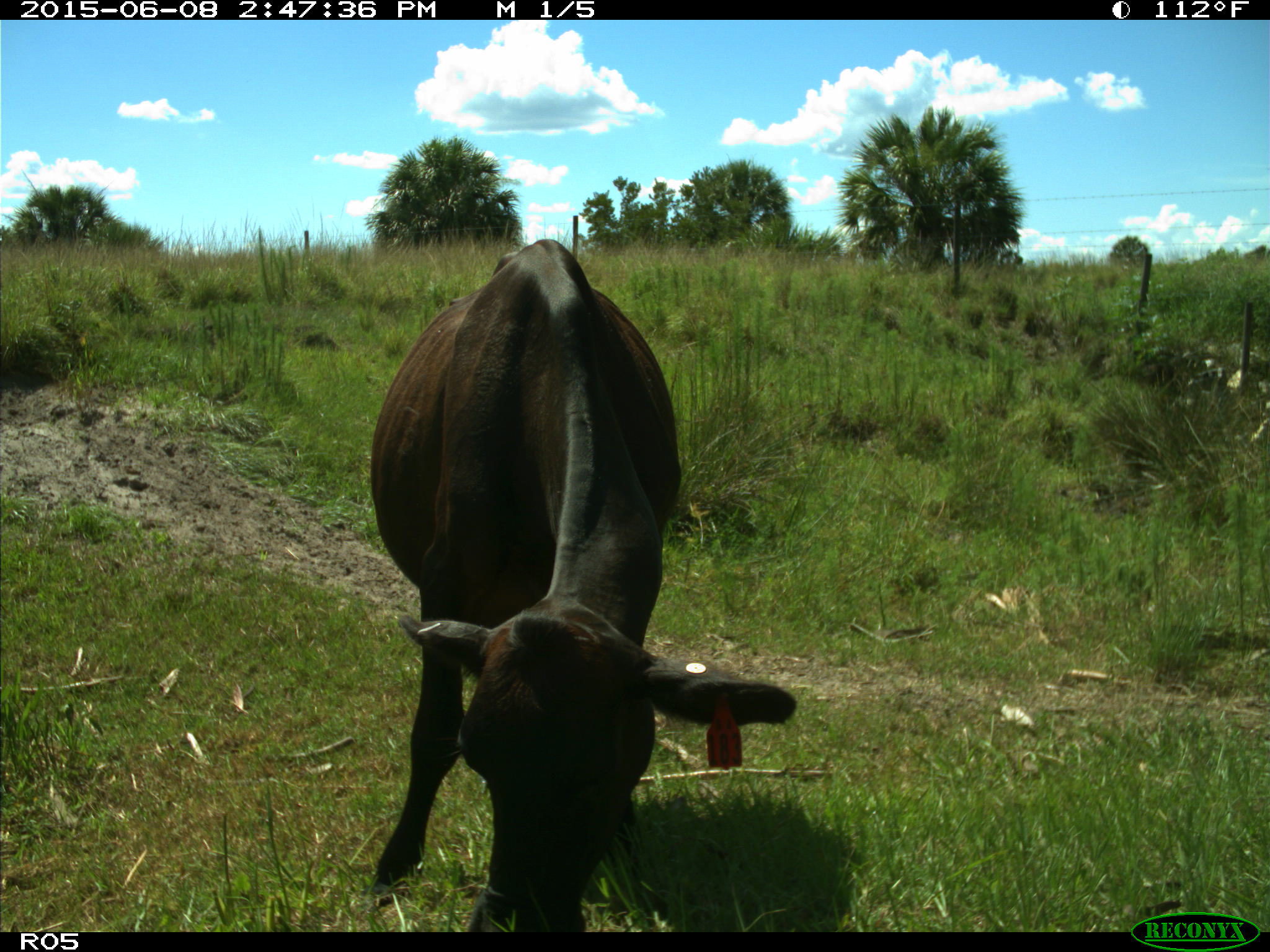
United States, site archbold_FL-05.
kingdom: Animalia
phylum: Chordata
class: Mammalia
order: Artiodactyla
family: Bovidae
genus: Bos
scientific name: Bos taurus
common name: domestic cow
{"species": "Bos taurus (domestic cow)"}